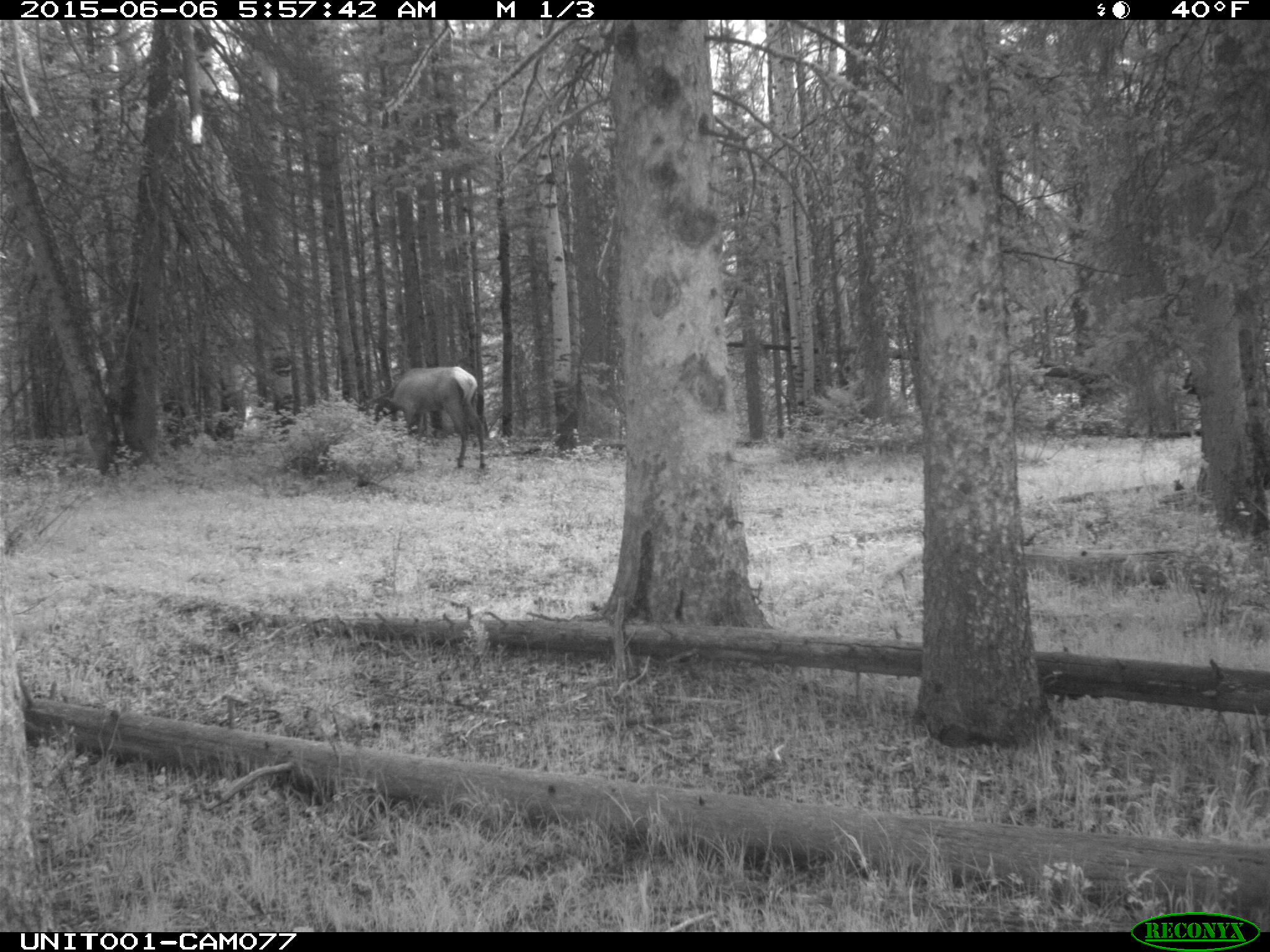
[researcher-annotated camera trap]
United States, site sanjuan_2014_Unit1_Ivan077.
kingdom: Animalia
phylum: Chordata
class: Mammalia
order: Artiodactyla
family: Cervidae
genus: Cervus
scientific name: Cervus elaphus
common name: red deer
Cervus elaphus (red deer).